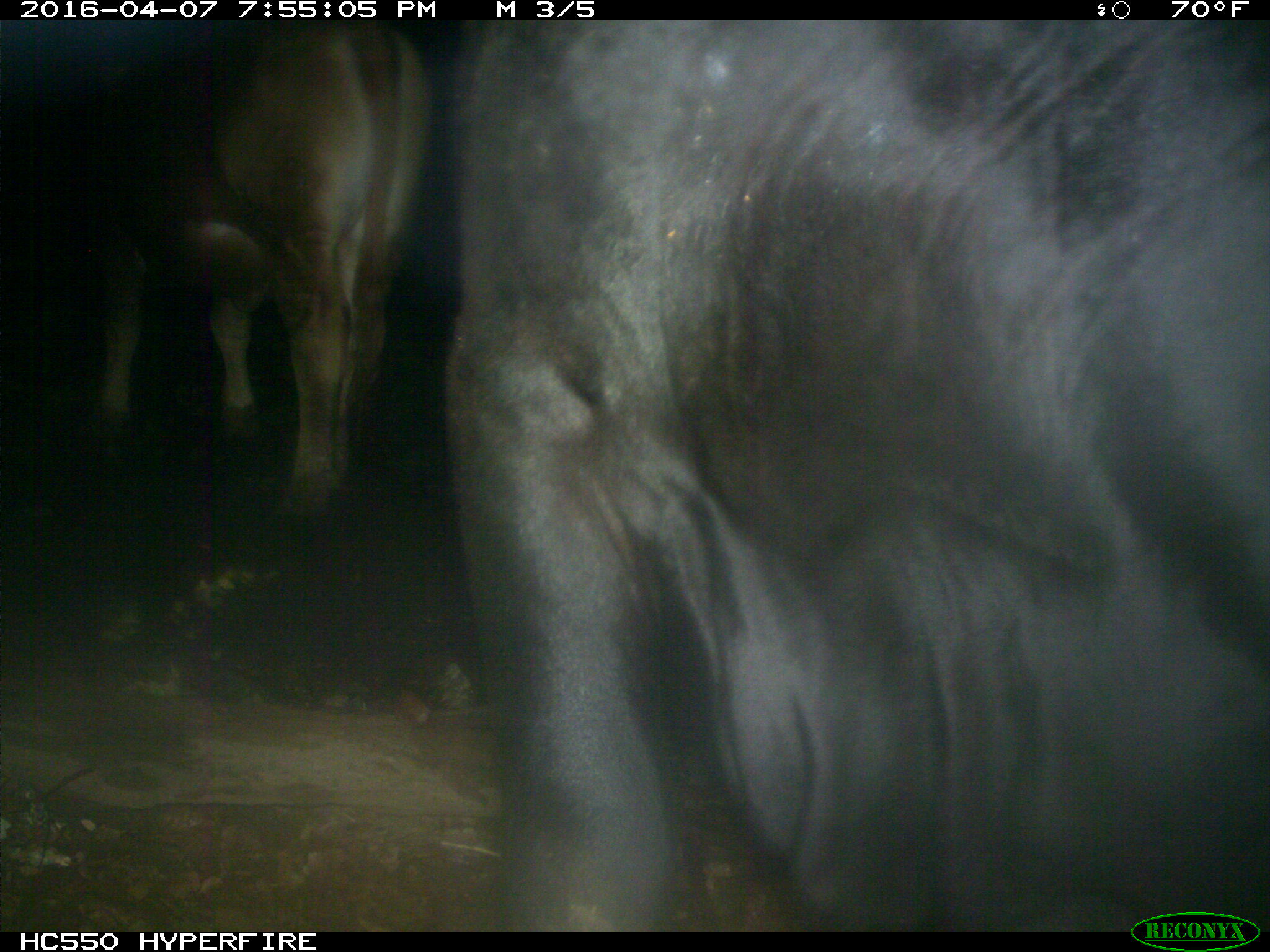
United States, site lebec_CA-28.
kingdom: Animalia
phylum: Chordata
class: Mammalia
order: Artiodactyla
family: Bovidae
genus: Bos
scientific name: Bos taurus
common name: domestic cow